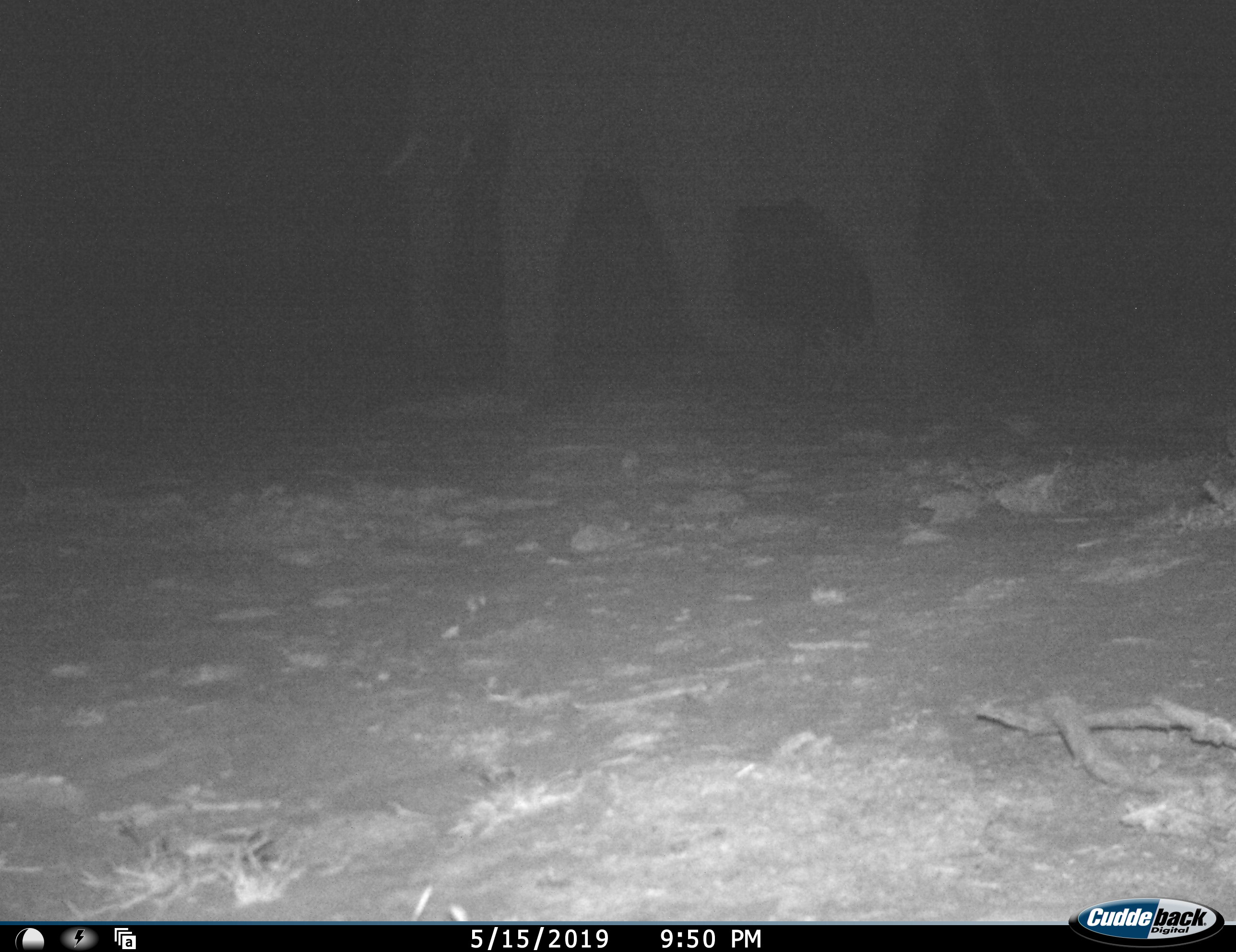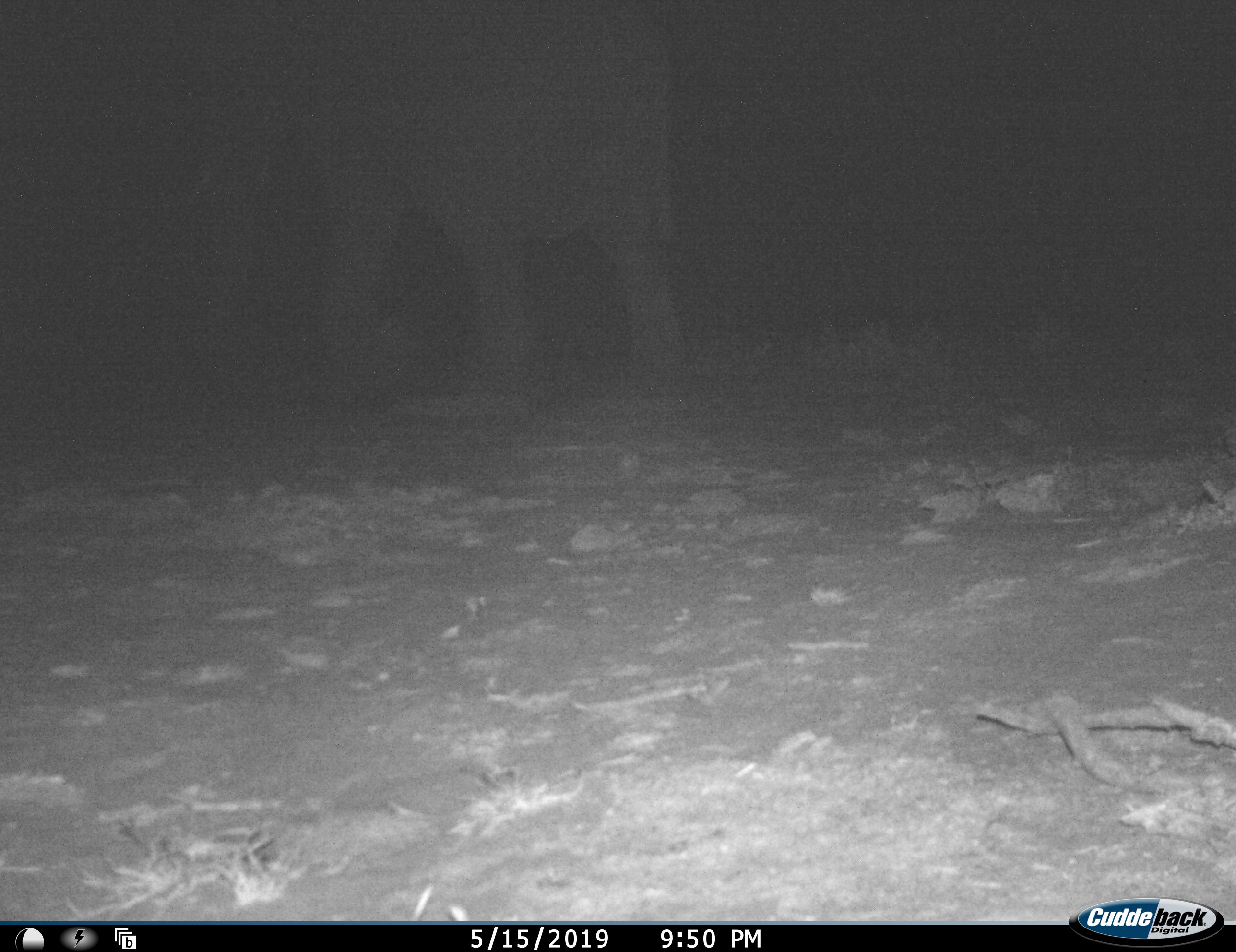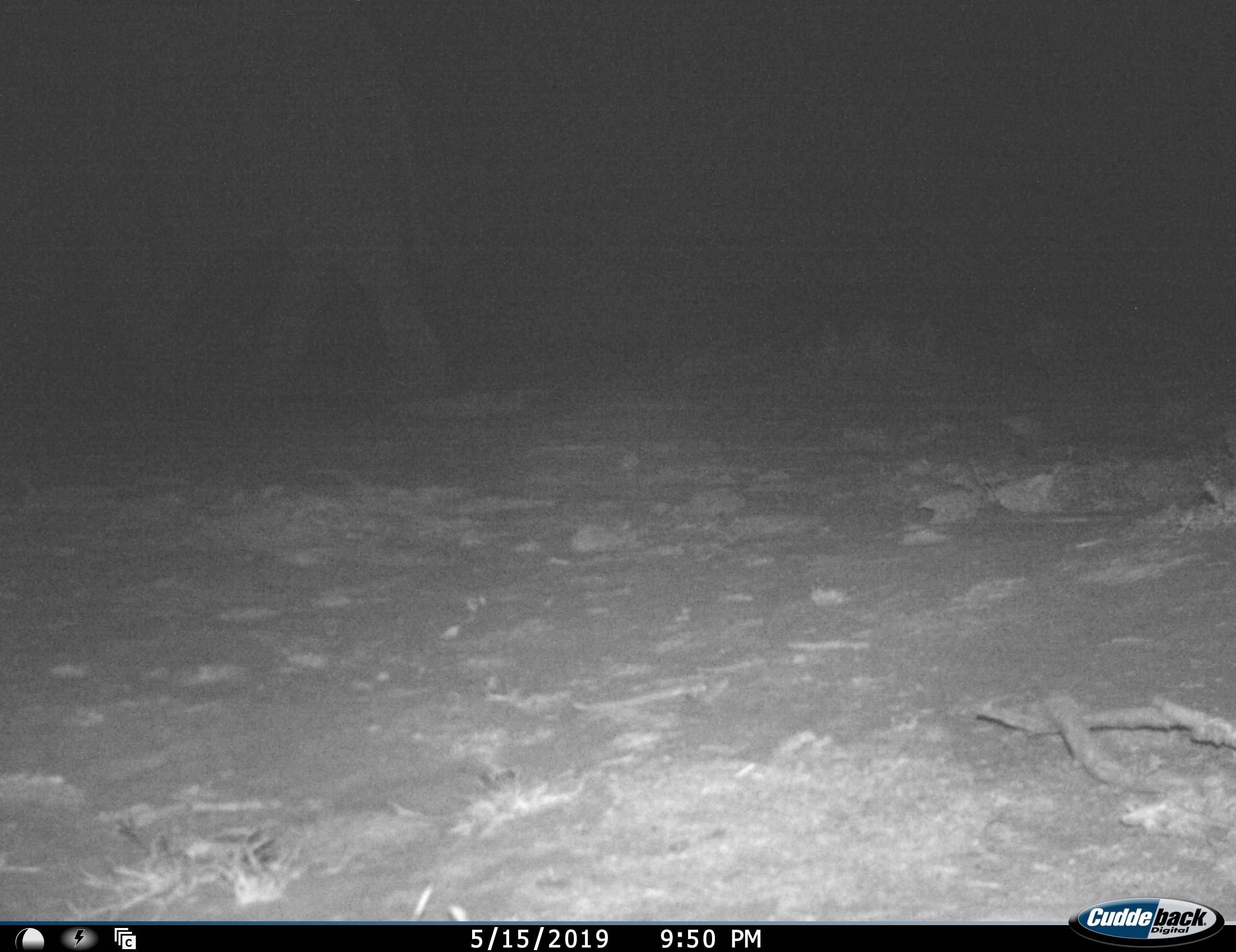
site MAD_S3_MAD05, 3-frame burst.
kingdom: Animalia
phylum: Chordata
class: Mammalia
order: Proboscidea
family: Elephantidae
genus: Loxodonta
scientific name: Loxodonta africana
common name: african bush elephant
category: elephant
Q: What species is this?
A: Elephant (african bush elephant) (Loxodonta africana).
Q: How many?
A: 1.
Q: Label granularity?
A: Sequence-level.